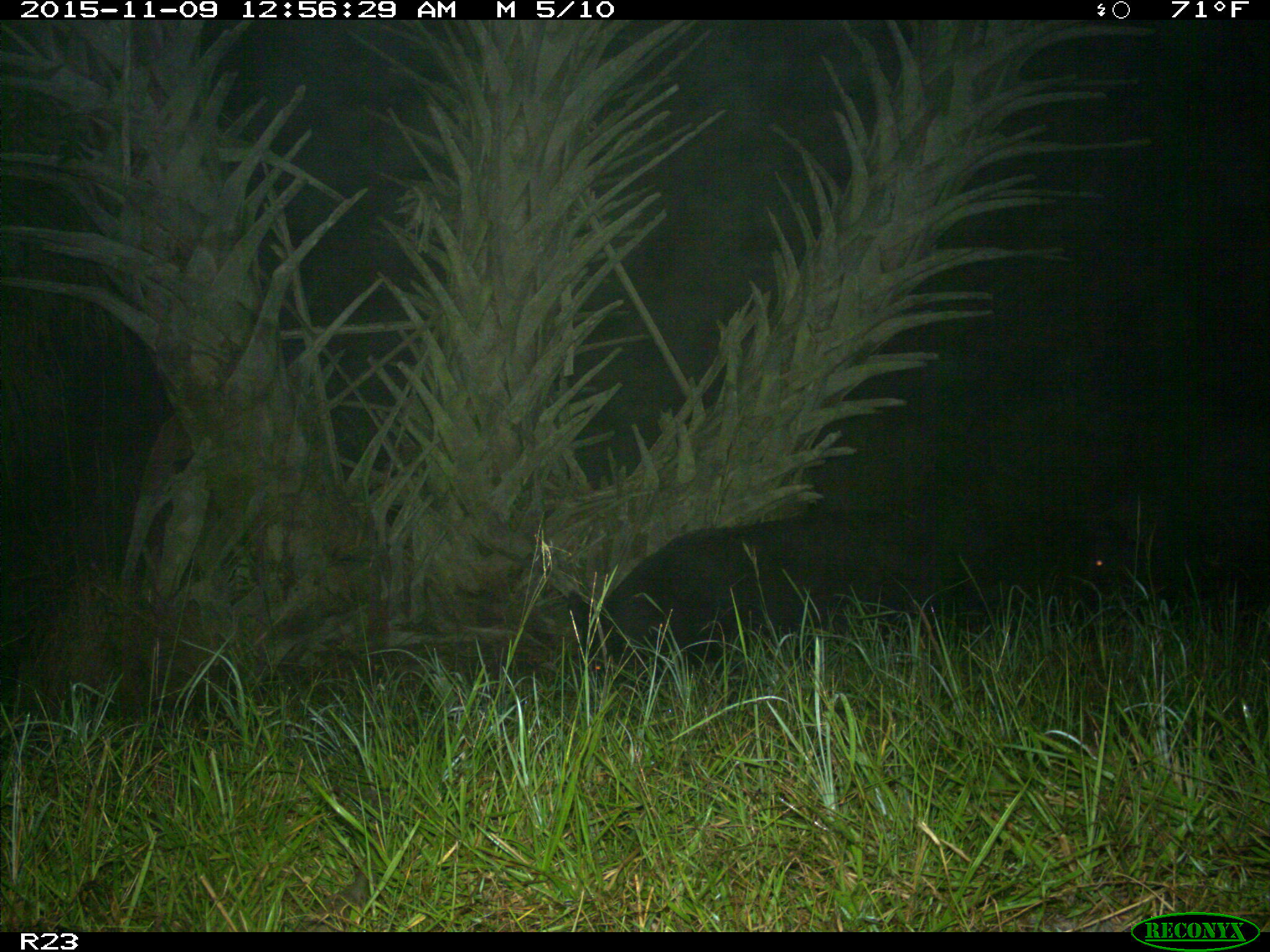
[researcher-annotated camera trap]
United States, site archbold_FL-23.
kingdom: Animalia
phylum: Chordata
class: Mammalia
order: Artiodactyla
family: Suidae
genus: Sus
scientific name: Sus scrofa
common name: wild boar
Sus scrofa (wild boar).